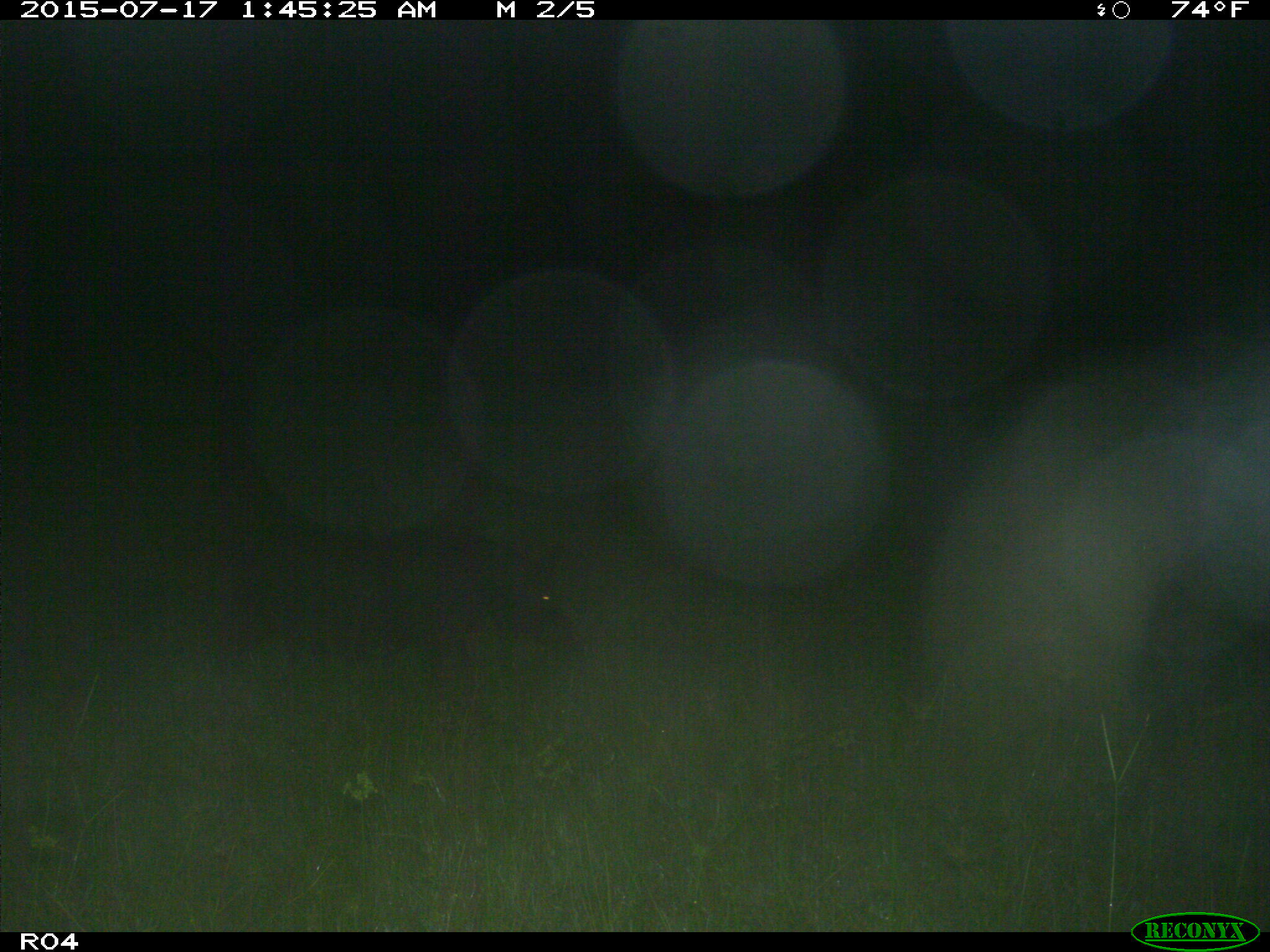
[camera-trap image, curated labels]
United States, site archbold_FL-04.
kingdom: Animalia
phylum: Chordata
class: Mammalia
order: Artiodactyla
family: Suidae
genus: Sus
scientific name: Sus scrofa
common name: wild boar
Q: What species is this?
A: Sus scrofa (wild boar).